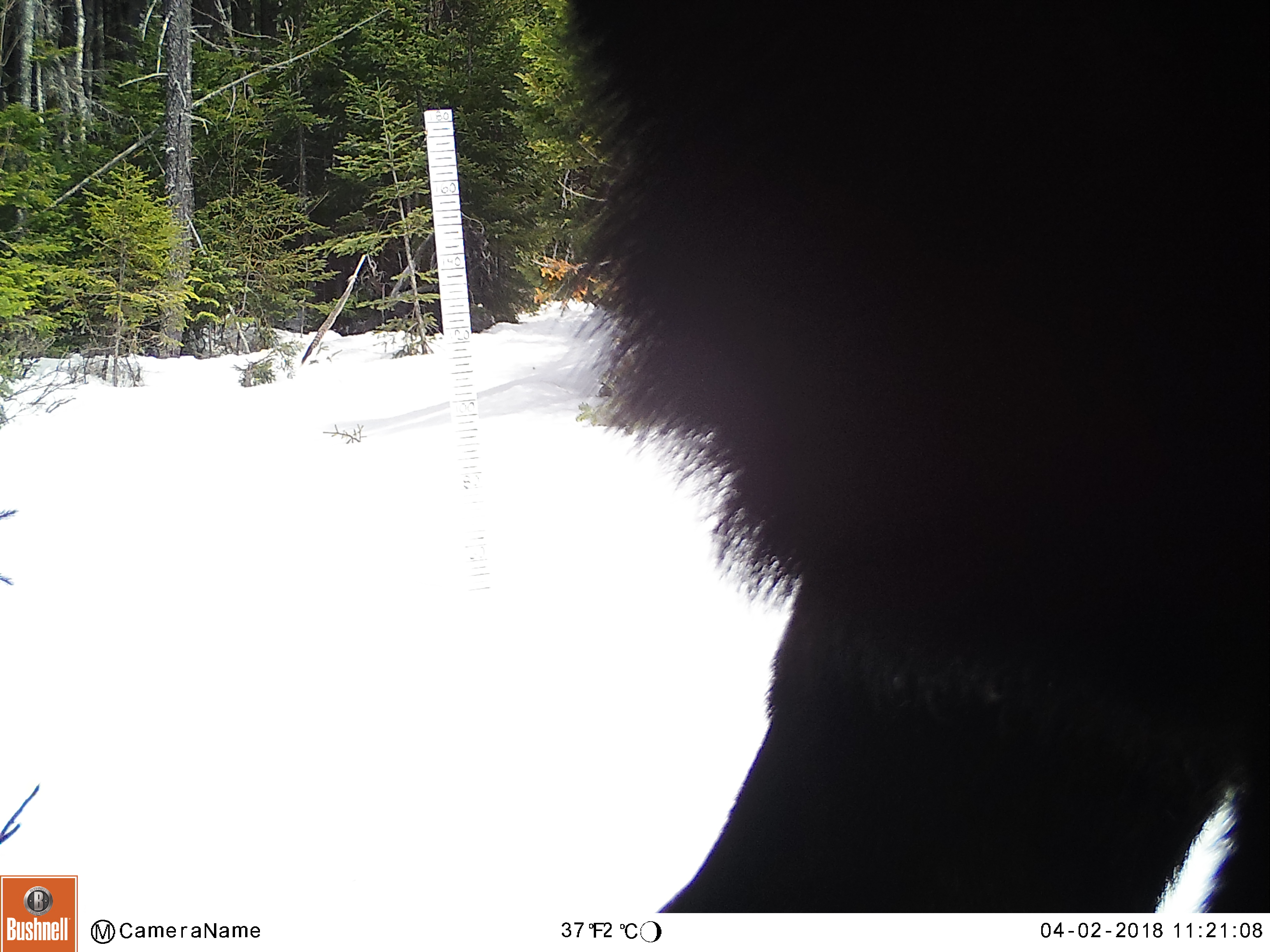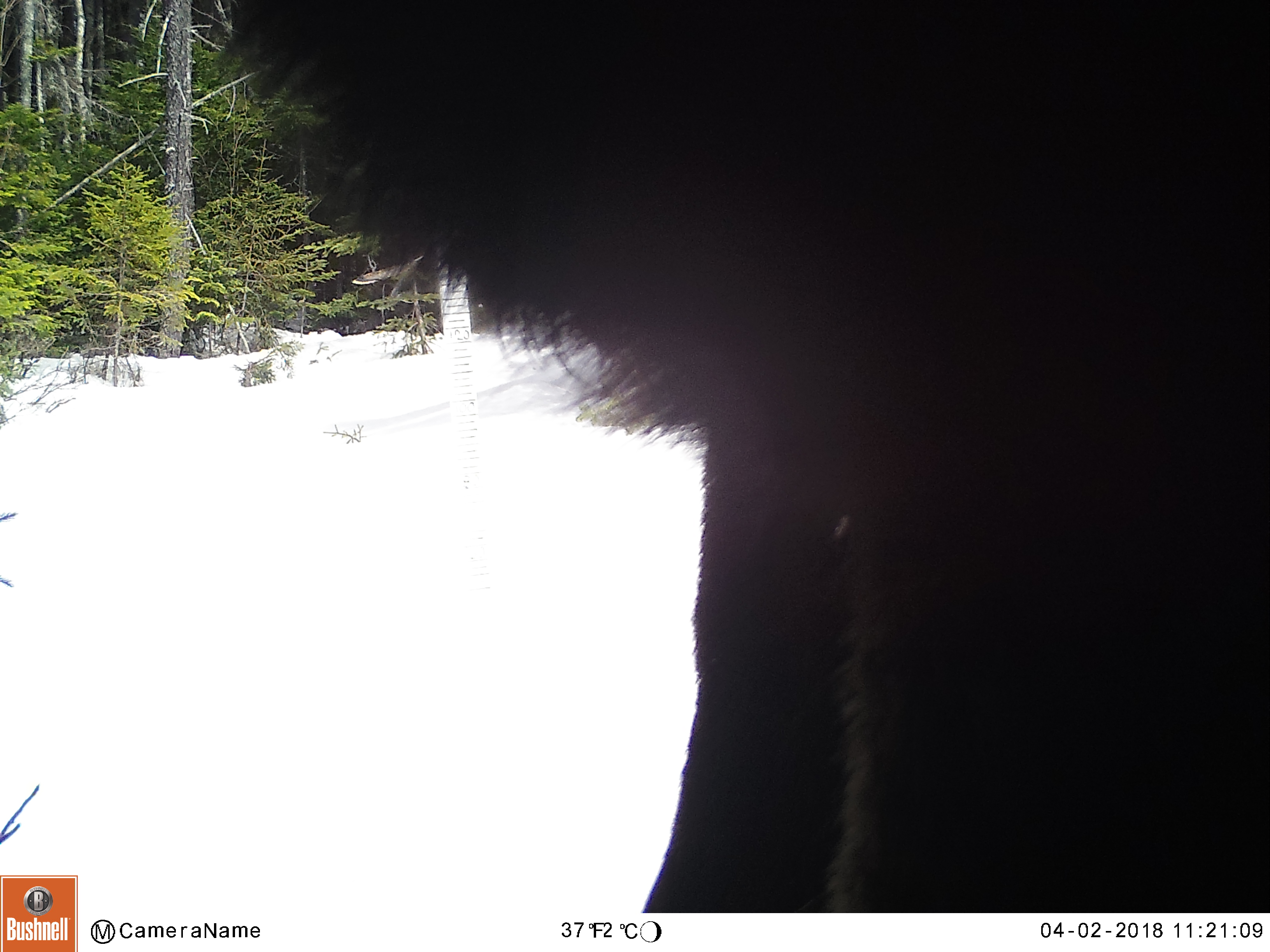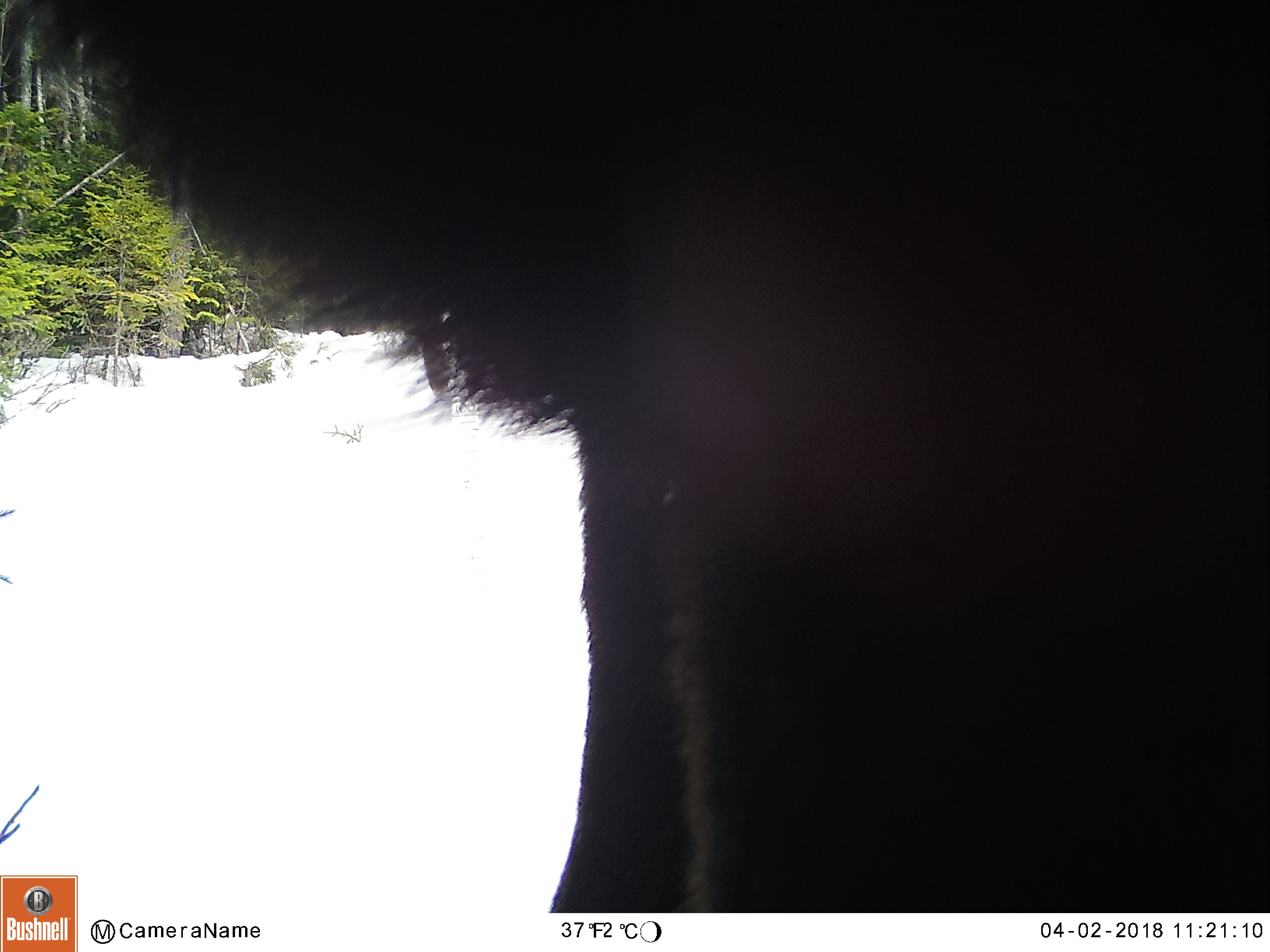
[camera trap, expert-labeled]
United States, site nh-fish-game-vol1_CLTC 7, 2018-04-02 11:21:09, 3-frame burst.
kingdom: Animalia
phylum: Chordata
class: Mammalia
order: Artiodactyla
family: Cervidae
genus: Alces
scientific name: Alces alces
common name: moose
Moose (Alces alces).